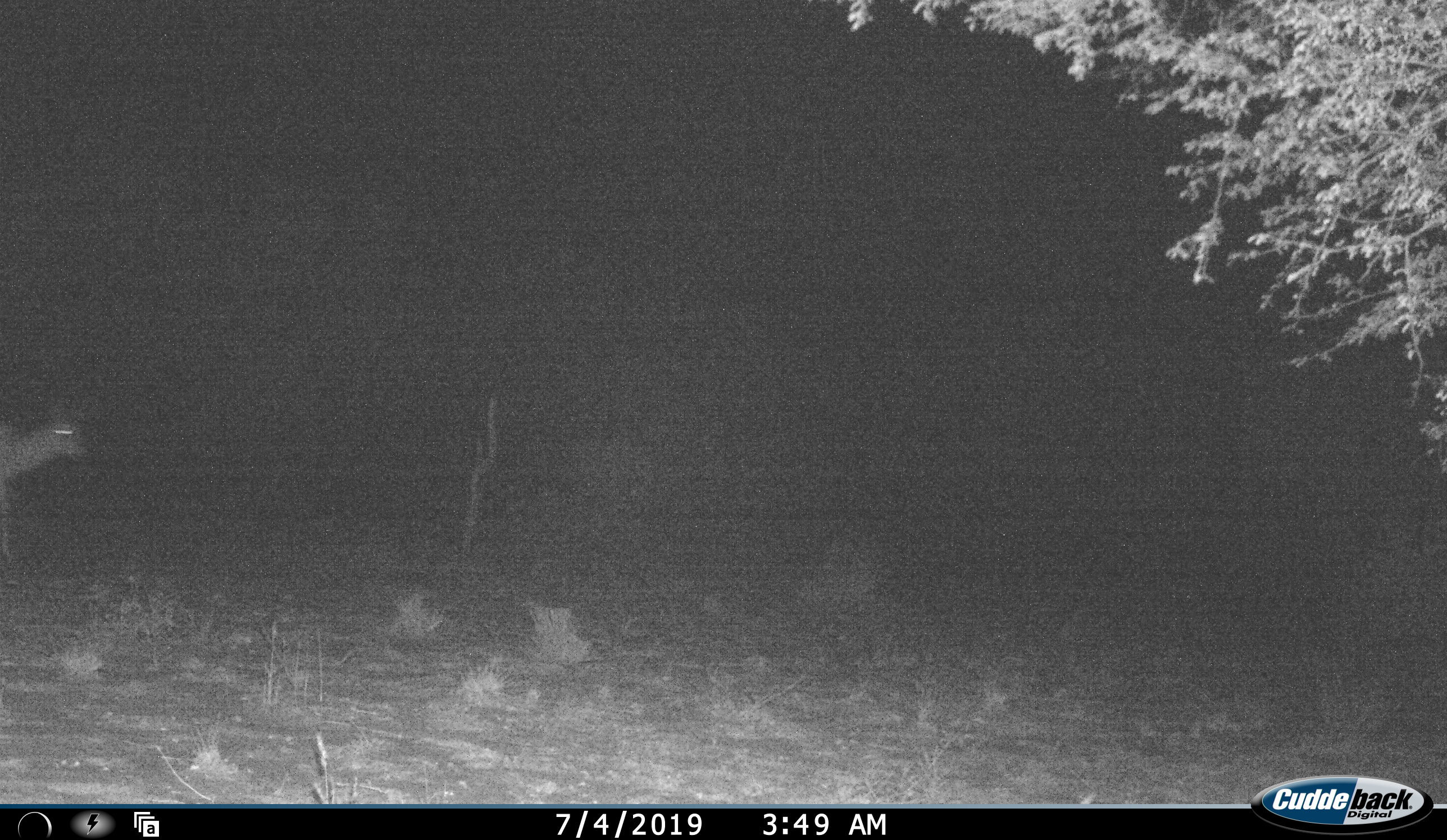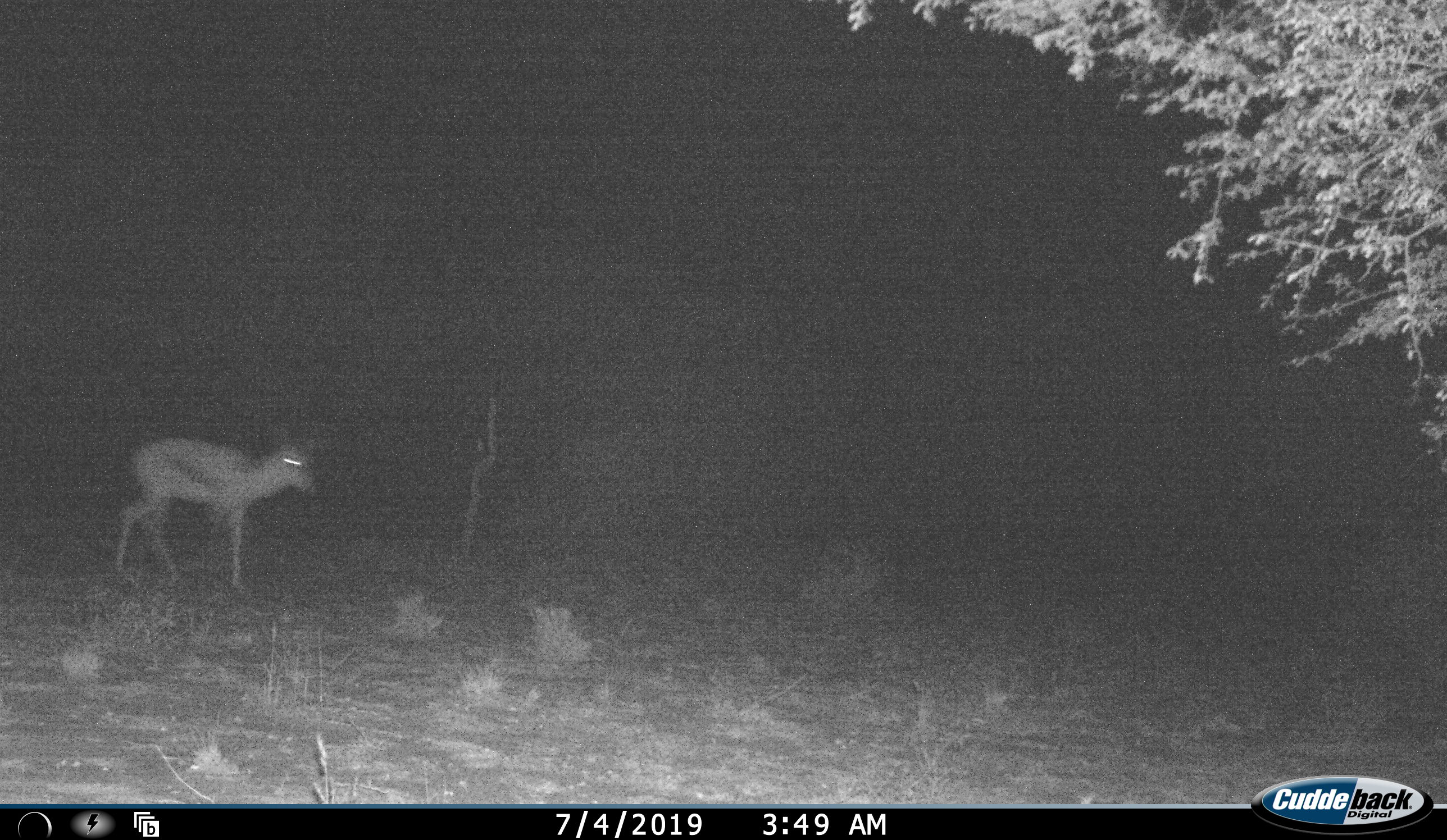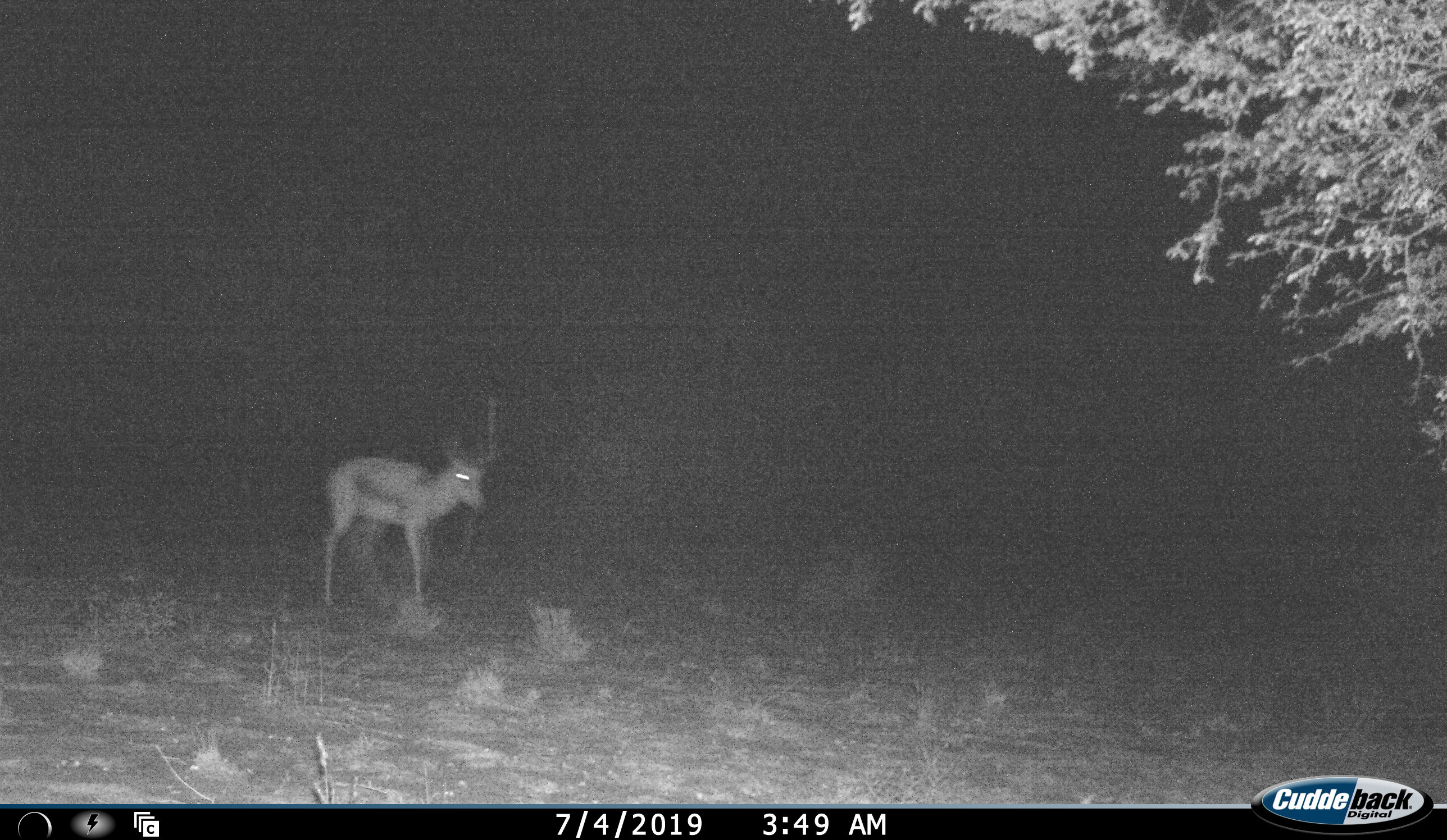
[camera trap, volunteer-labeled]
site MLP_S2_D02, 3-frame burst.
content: unidentified animal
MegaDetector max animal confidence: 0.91